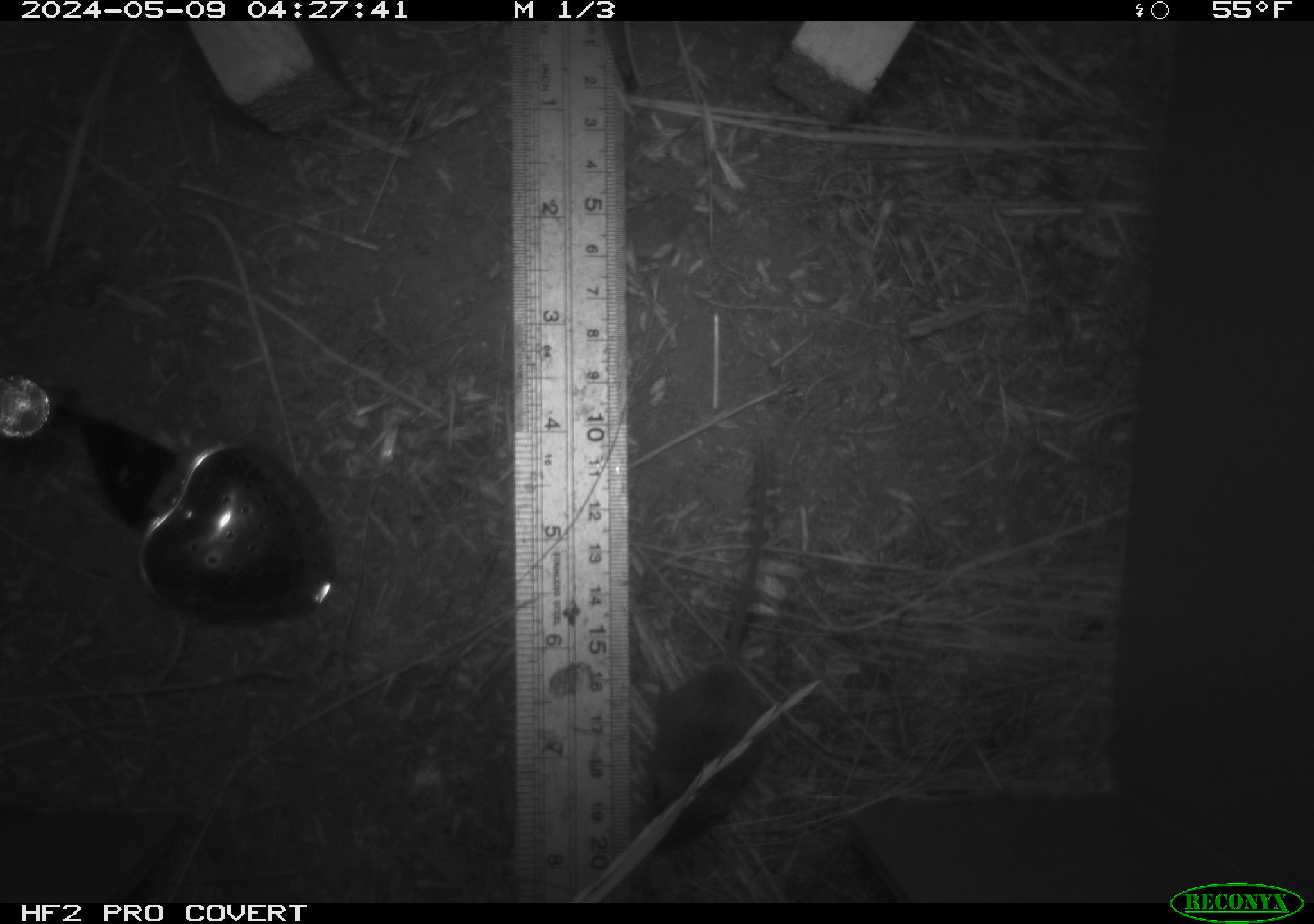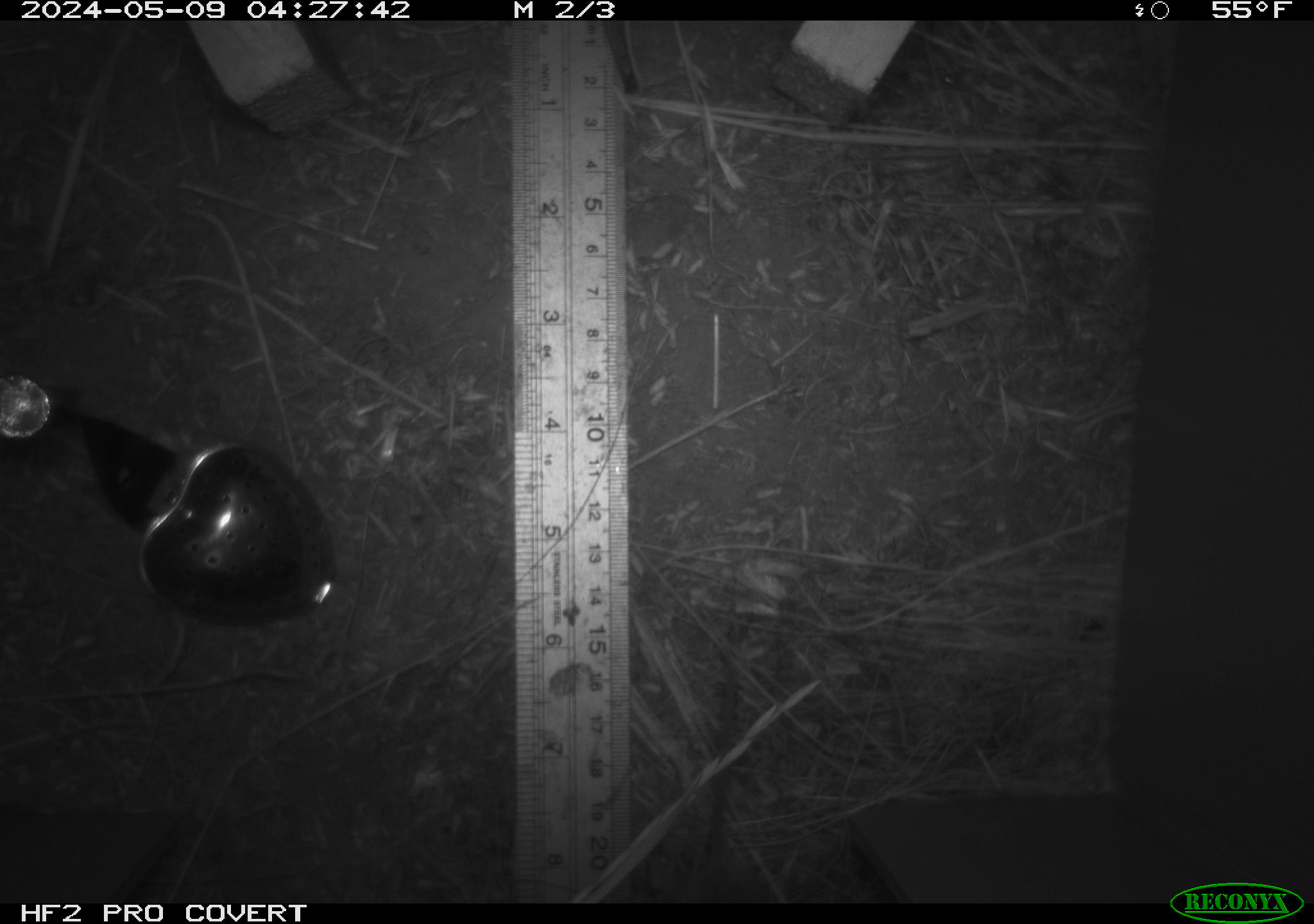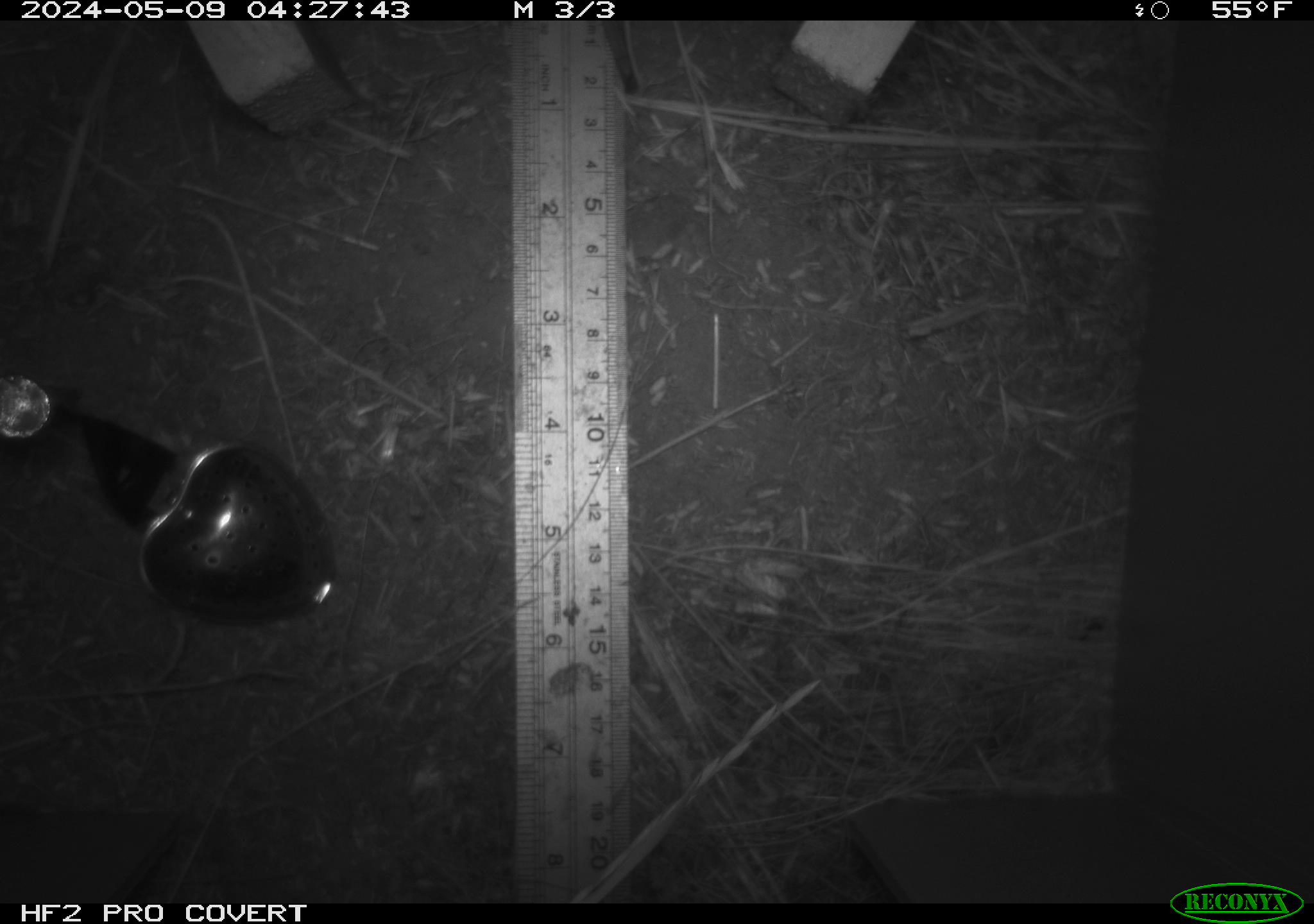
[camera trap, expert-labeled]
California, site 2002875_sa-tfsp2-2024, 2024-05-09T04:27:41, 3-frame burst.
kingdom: Animalia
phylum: Chordata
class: Mammalia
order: Rodentia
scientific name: Rodentia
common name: mouse species